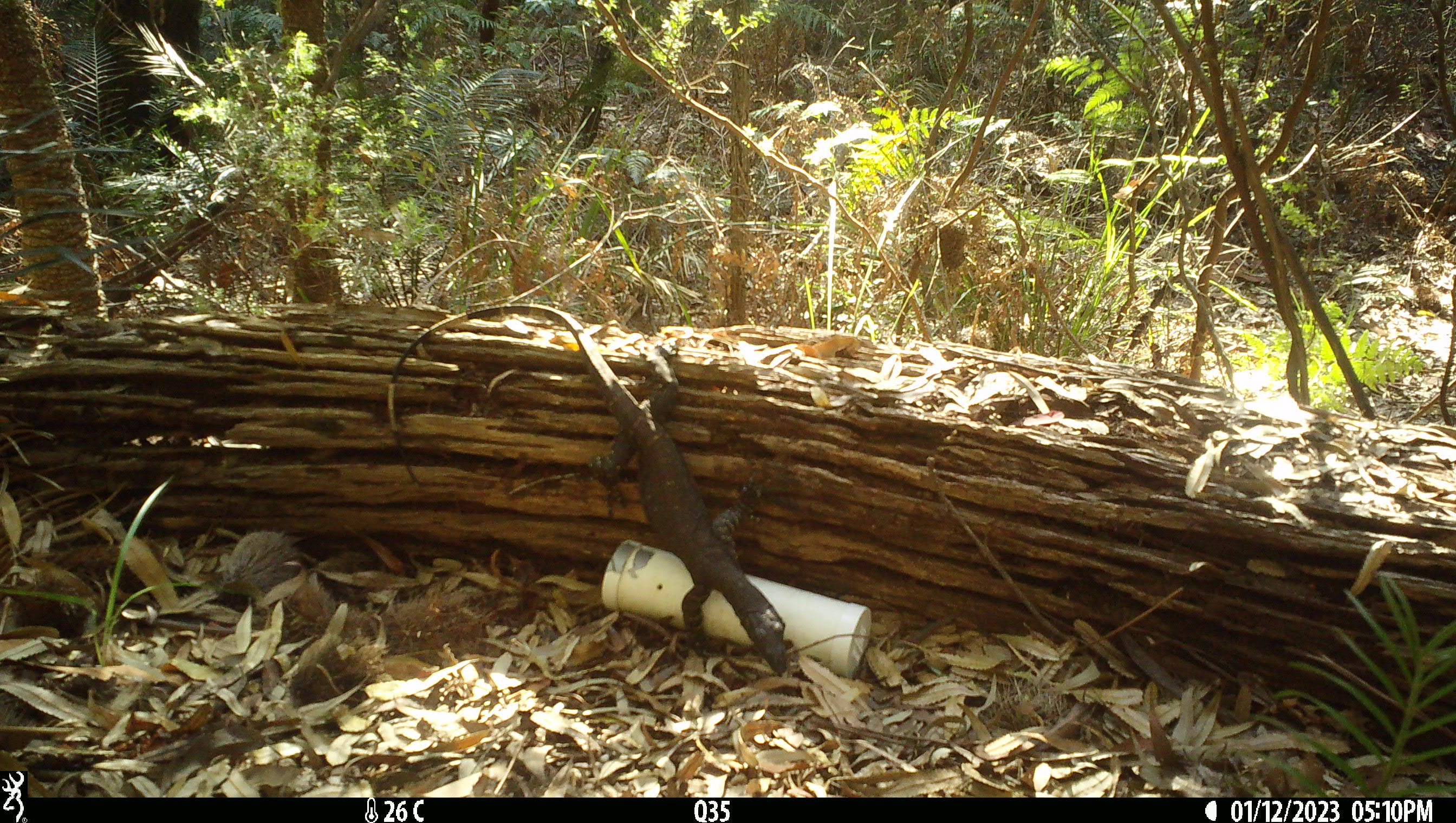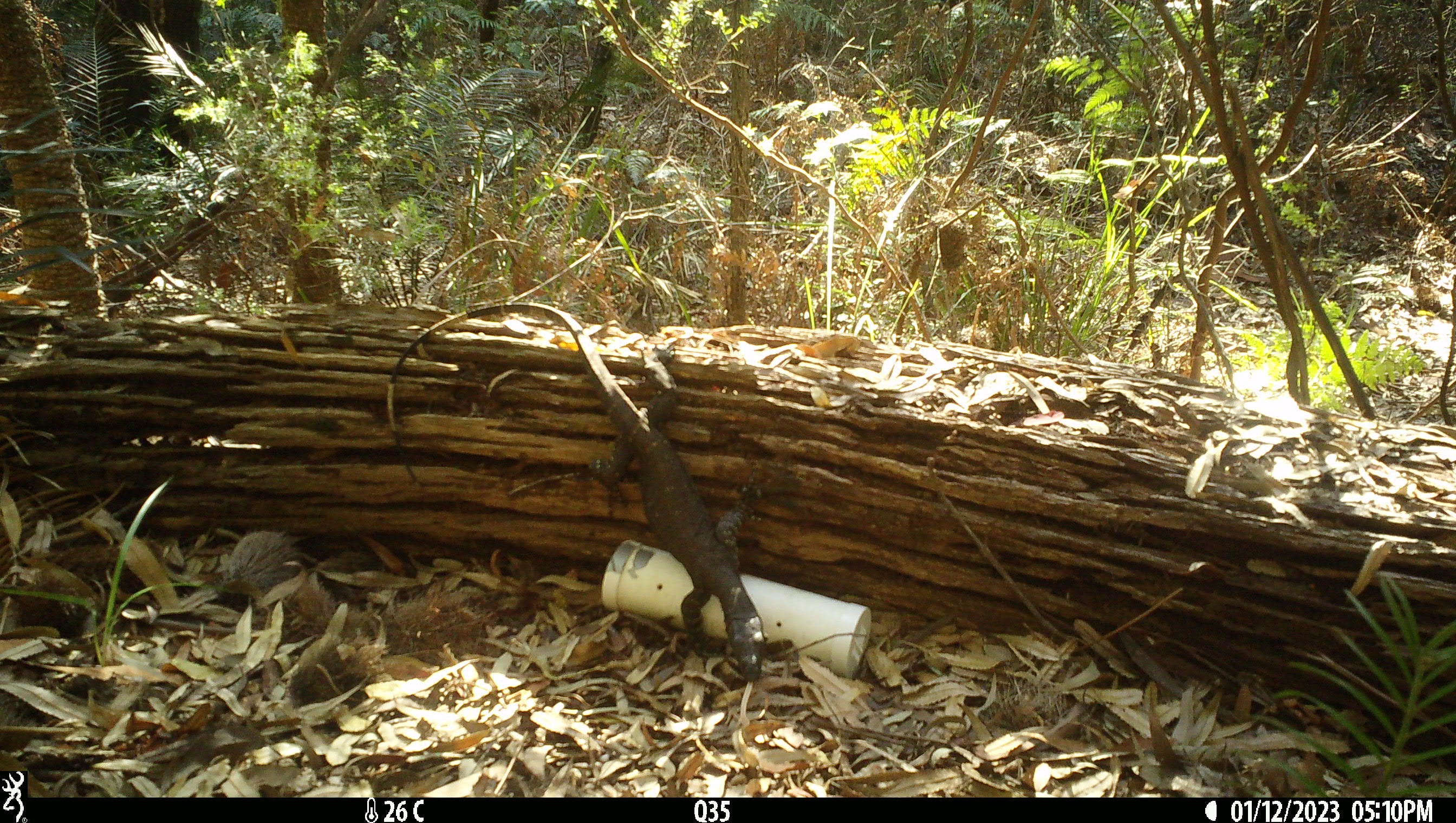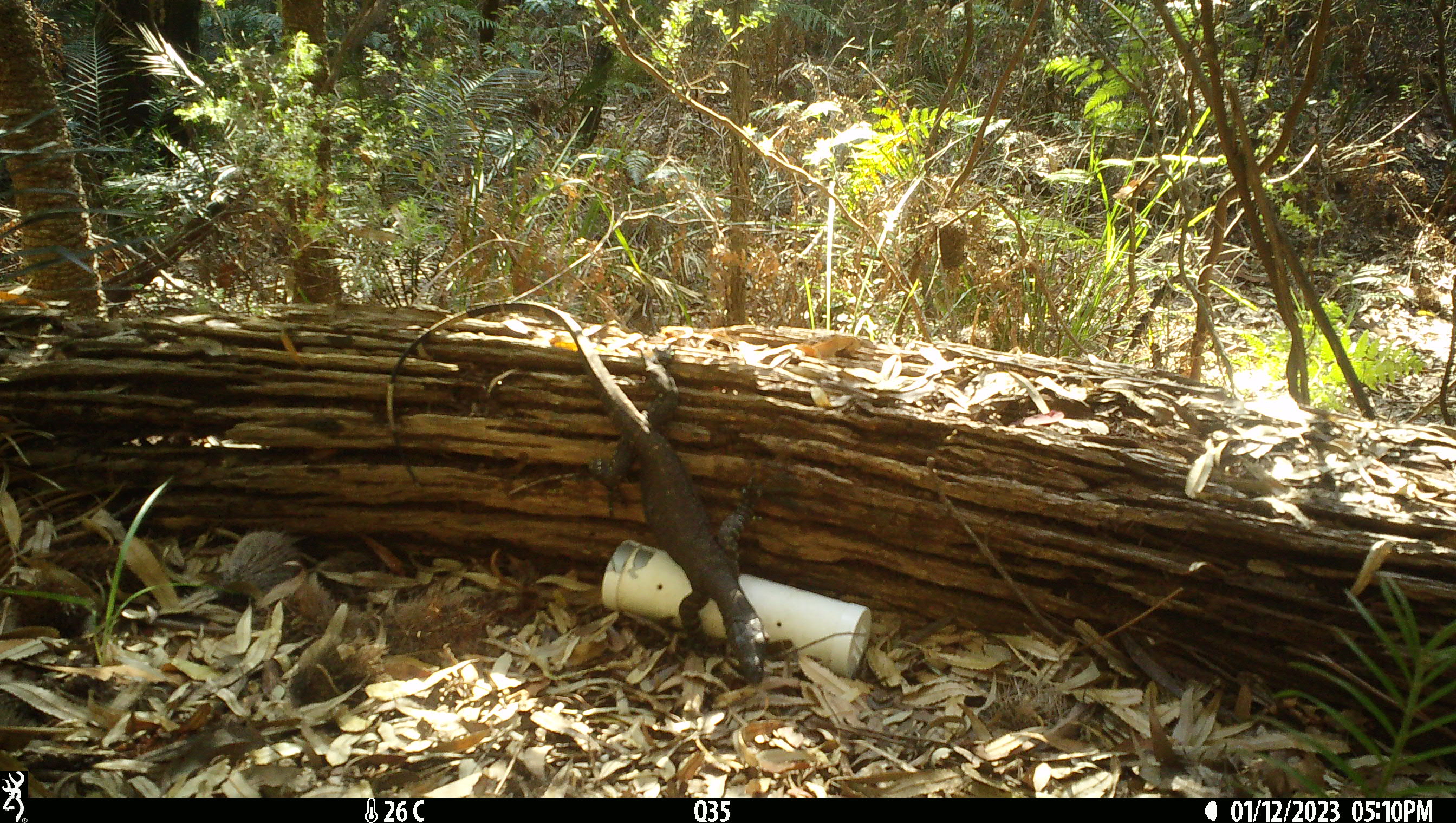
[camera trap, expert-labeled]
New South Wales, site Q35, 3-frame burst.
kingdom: Animalia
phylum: Chordata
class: Reptilia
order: Squamata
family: Varanidae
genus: Varanus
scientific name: Varanus varius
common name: lace monitor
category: goanna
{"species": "goanna (lace monitor) (Varanus varius)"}